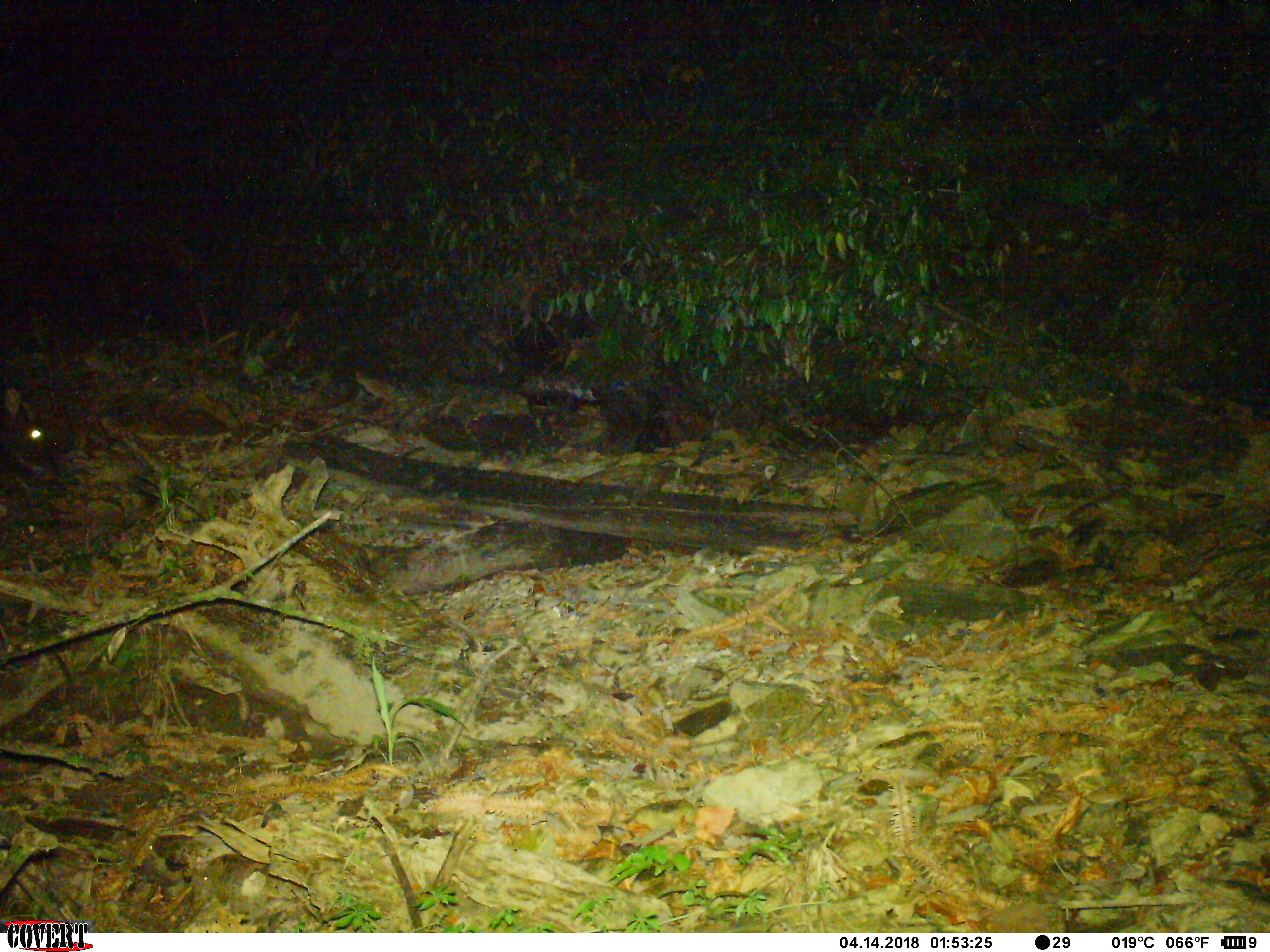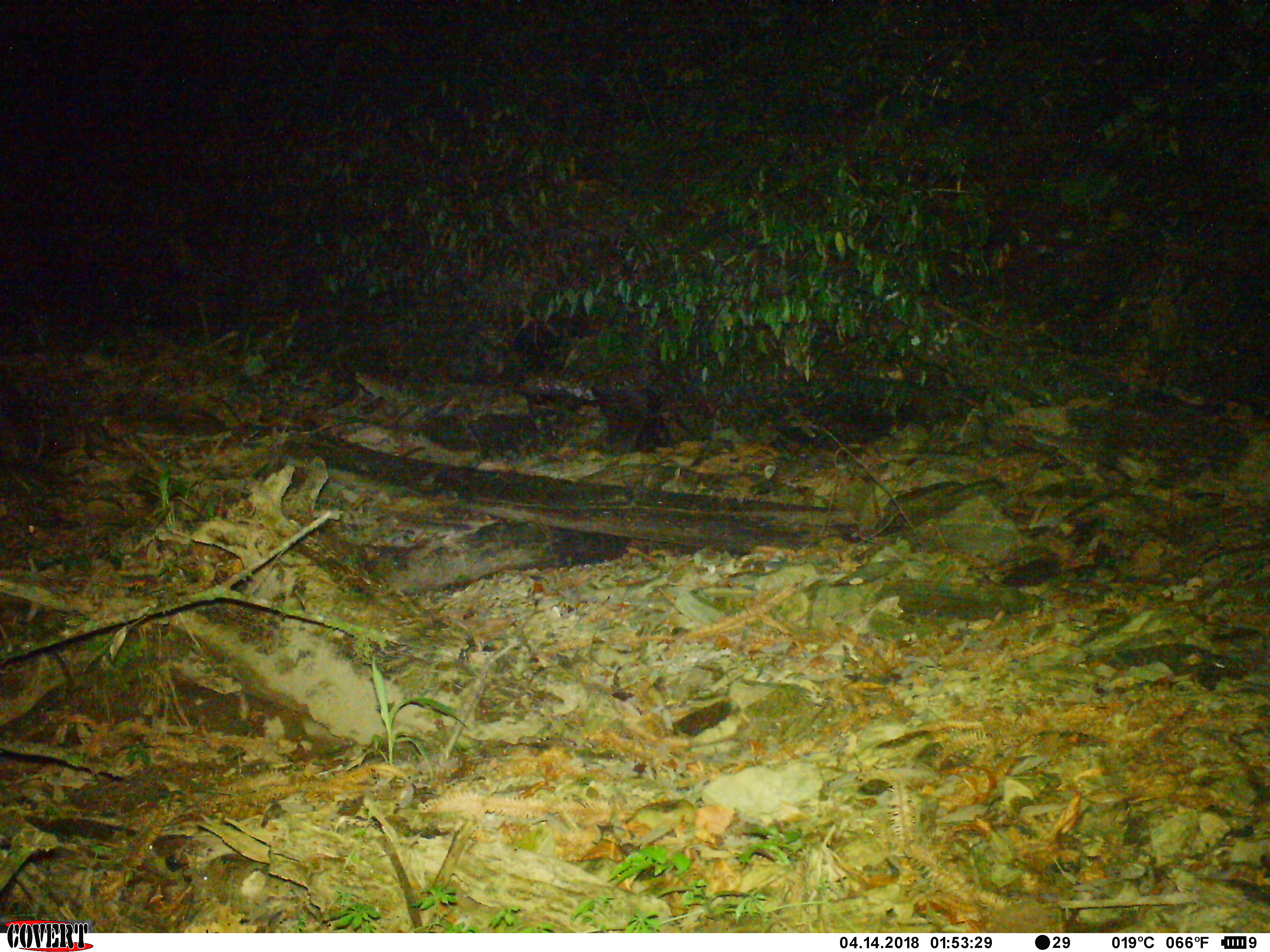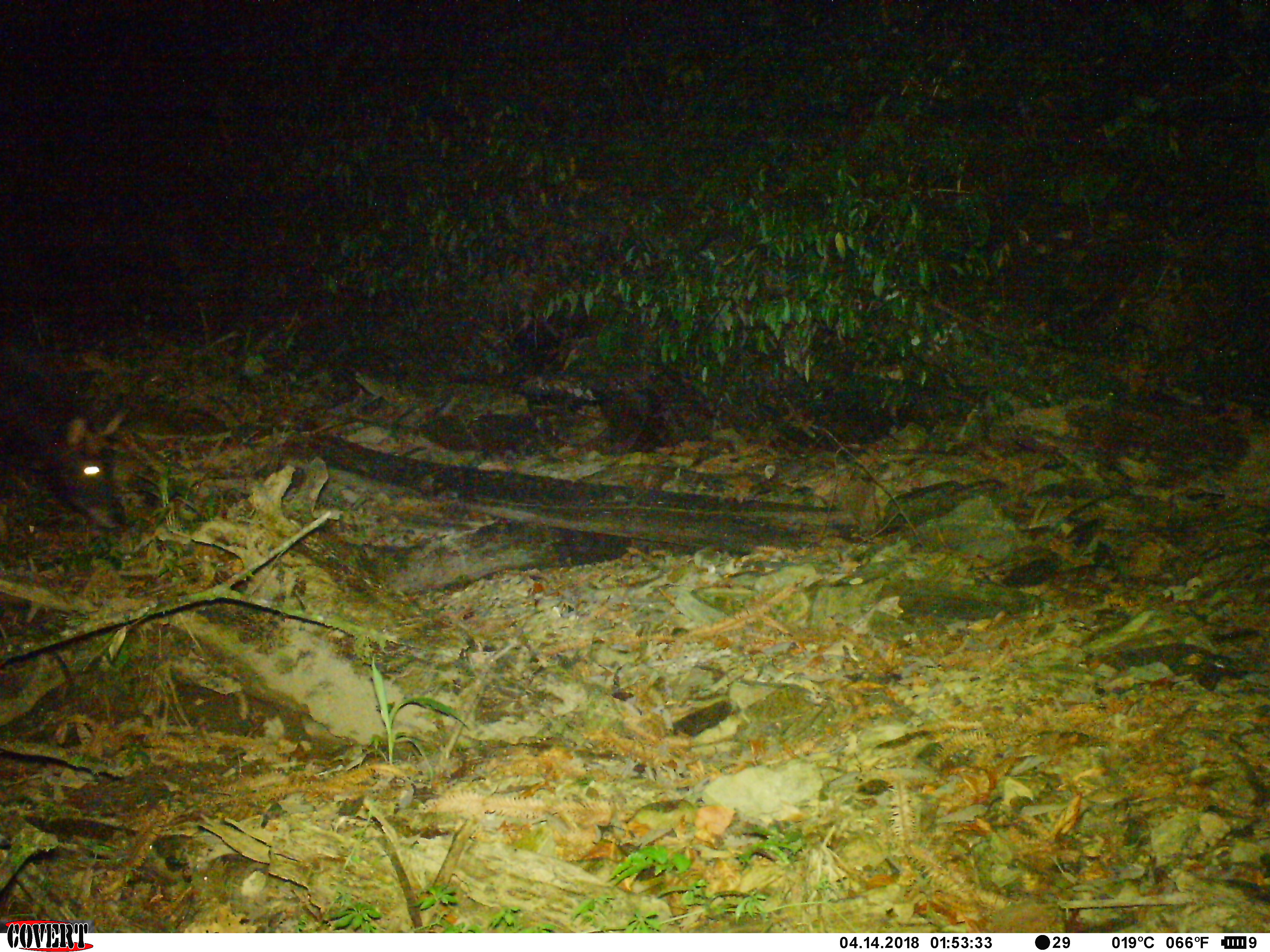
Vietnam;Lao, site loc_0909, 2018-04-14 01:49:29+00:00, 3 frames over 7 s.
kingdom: Animalia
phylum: Chordata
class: Mammalia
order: Artiodactyla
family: Bovidae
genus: Capricornis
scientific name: Capricornis sumatraensis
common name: chinese serow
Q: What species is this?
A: Chinese serow (Capricornis sumatraensis).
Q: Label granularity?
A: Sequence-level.